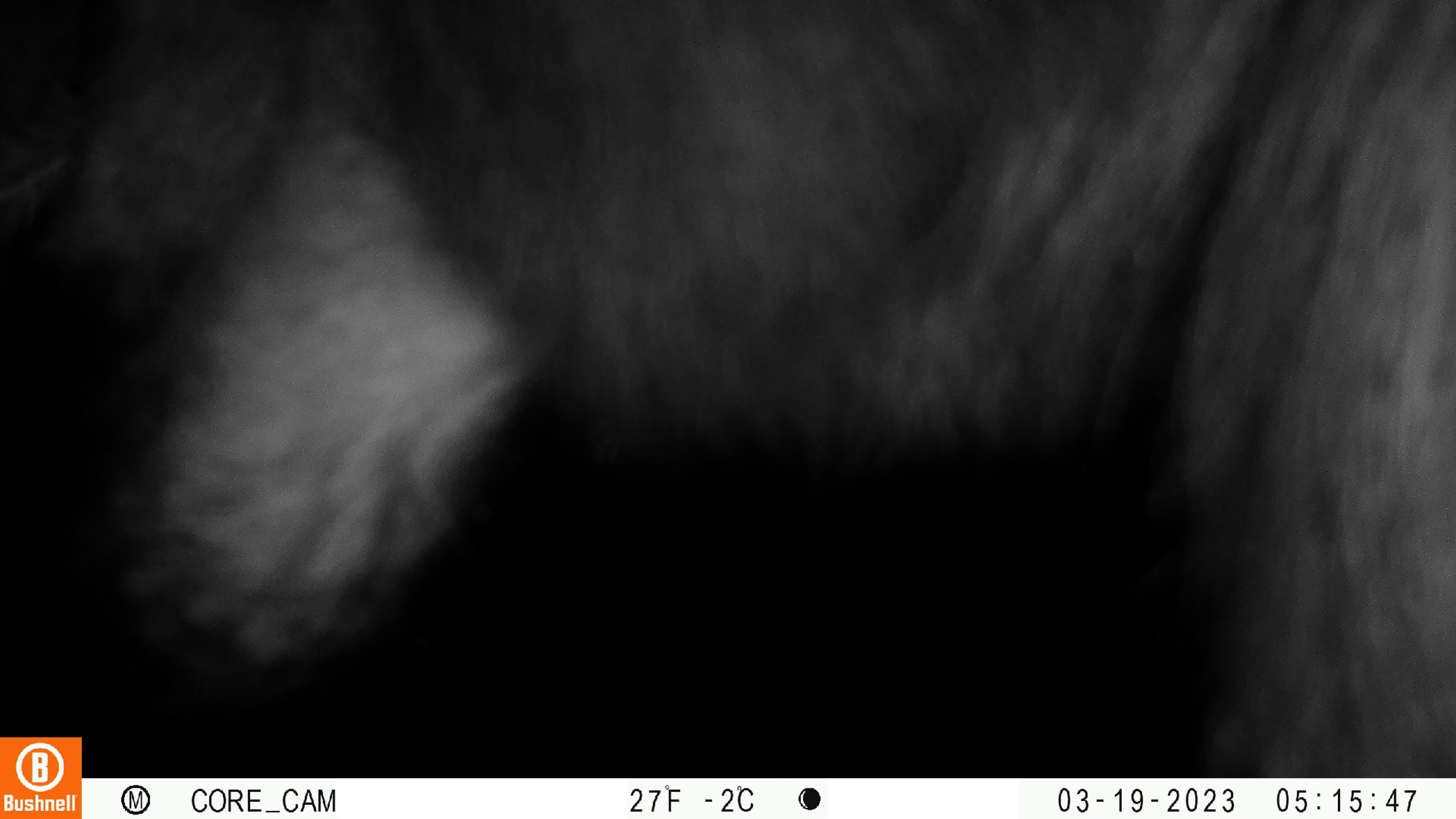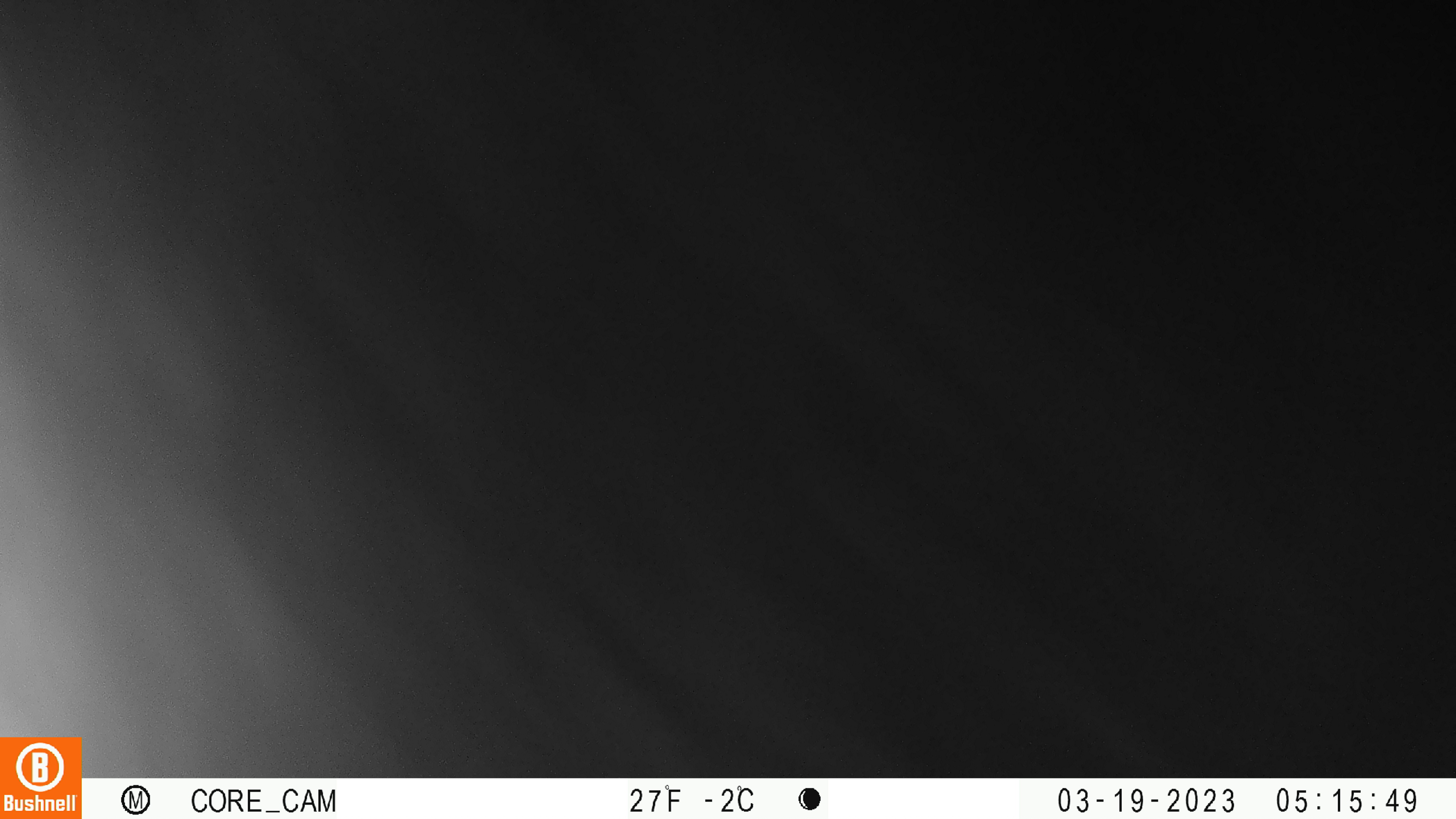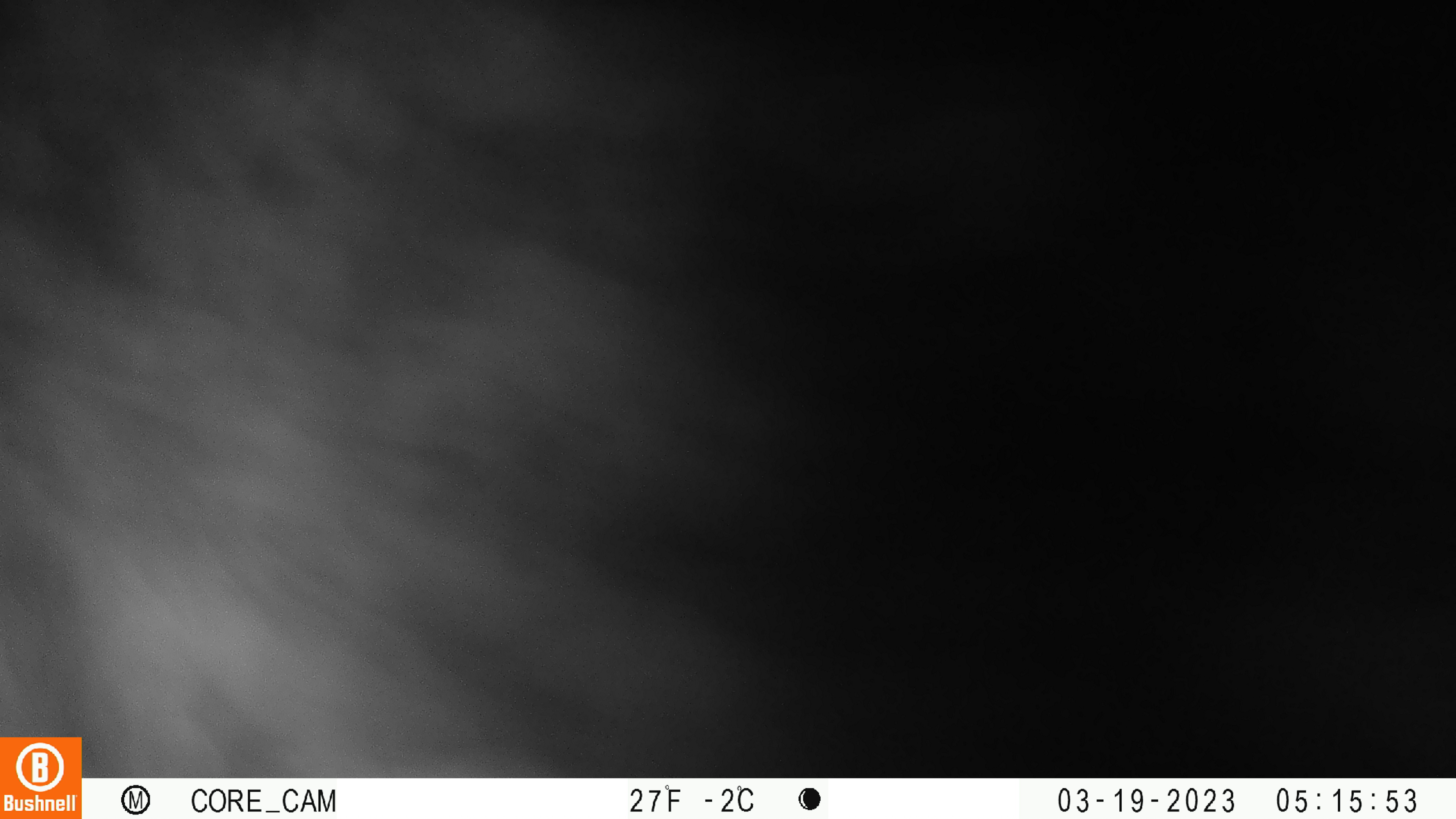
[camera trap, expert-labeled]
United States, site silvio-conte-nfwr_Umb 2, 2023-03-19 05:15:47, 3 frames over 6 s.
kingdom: Animalia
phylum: Chordata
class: Mammalia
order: Carnivora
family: Ursidae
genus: Ursus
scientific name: Ursus americanus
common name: black bear